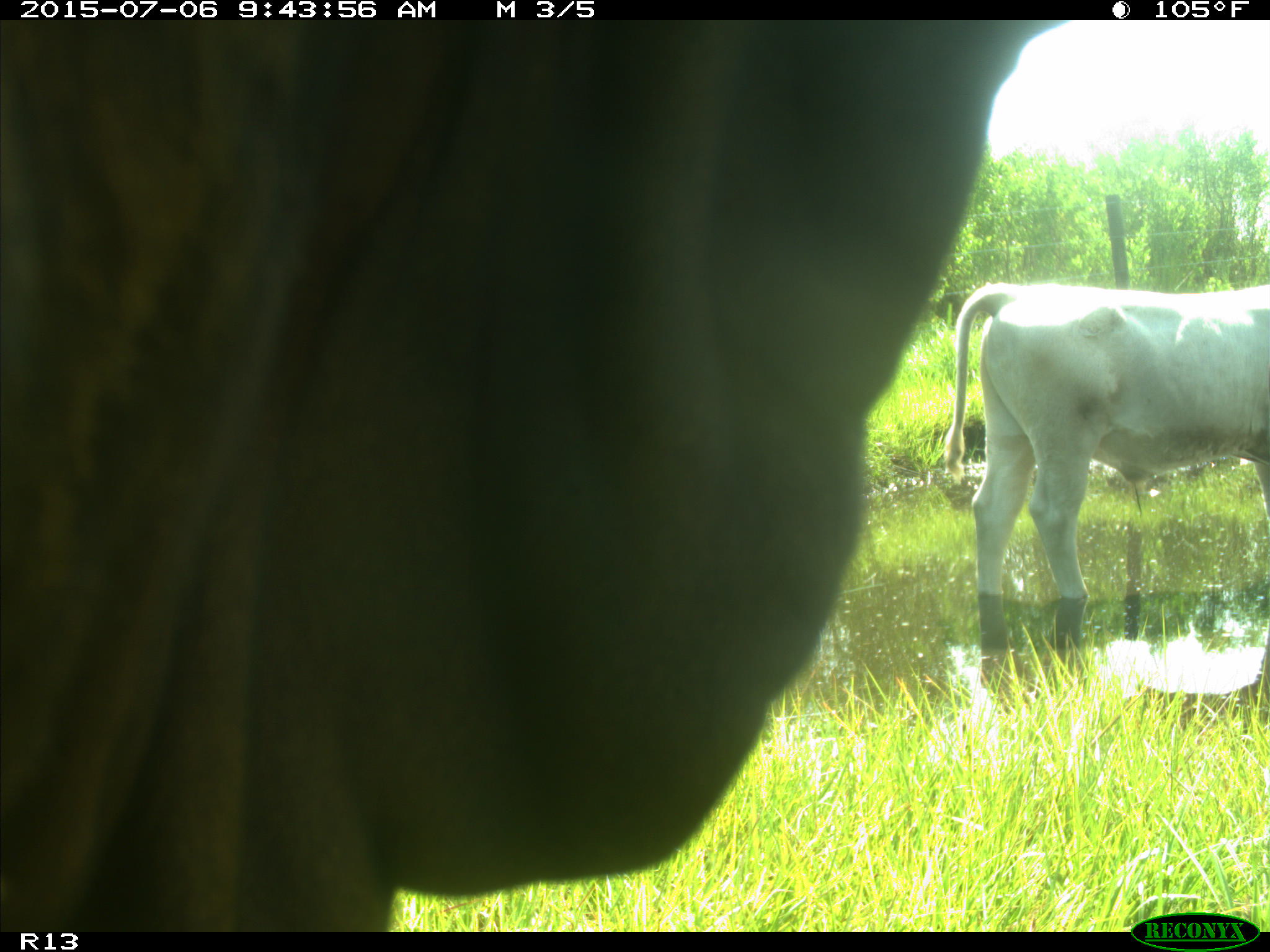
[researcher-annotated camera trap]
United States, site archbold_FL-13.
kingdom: Animalia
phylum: Chordata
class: Mammalia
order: Artiodactyla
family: Bovidae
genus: Bos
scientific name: Bos taurus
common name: domestic cow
Bos taurus (domestic cow).